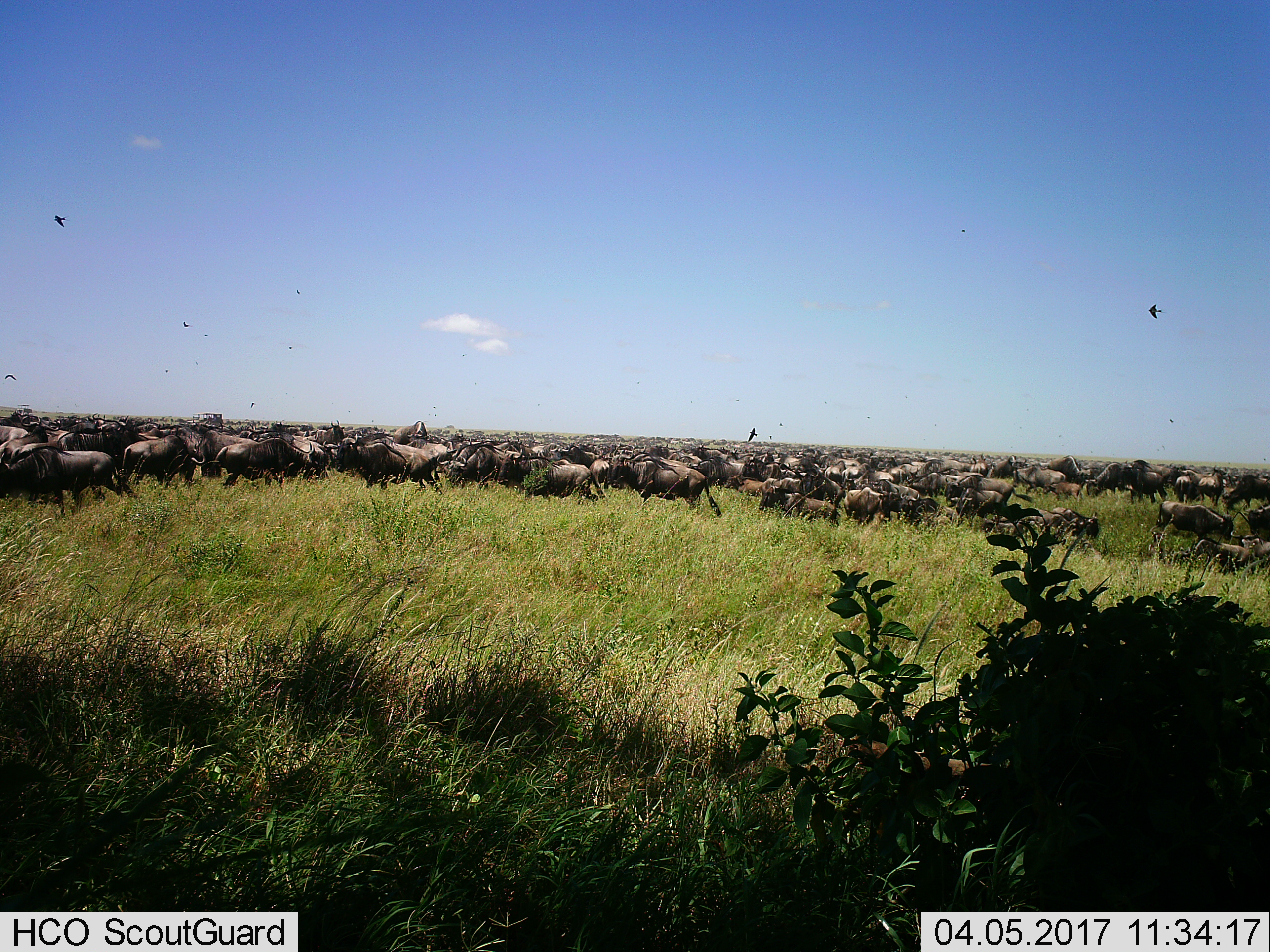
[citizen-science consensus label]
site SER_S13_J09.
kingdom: Animalia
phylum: Chordata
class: Mammalia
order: Artiodactyla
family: Bovidae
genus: Connochaetes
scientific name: Connochaetes taurinus taurinus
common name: blue wildebeest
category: wildebeestblue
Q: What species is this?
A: Wildebeestblue (blue wildebeest) (Connochaetes taurinus taurinus).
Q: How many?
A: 51+.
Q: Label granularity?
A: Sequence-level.